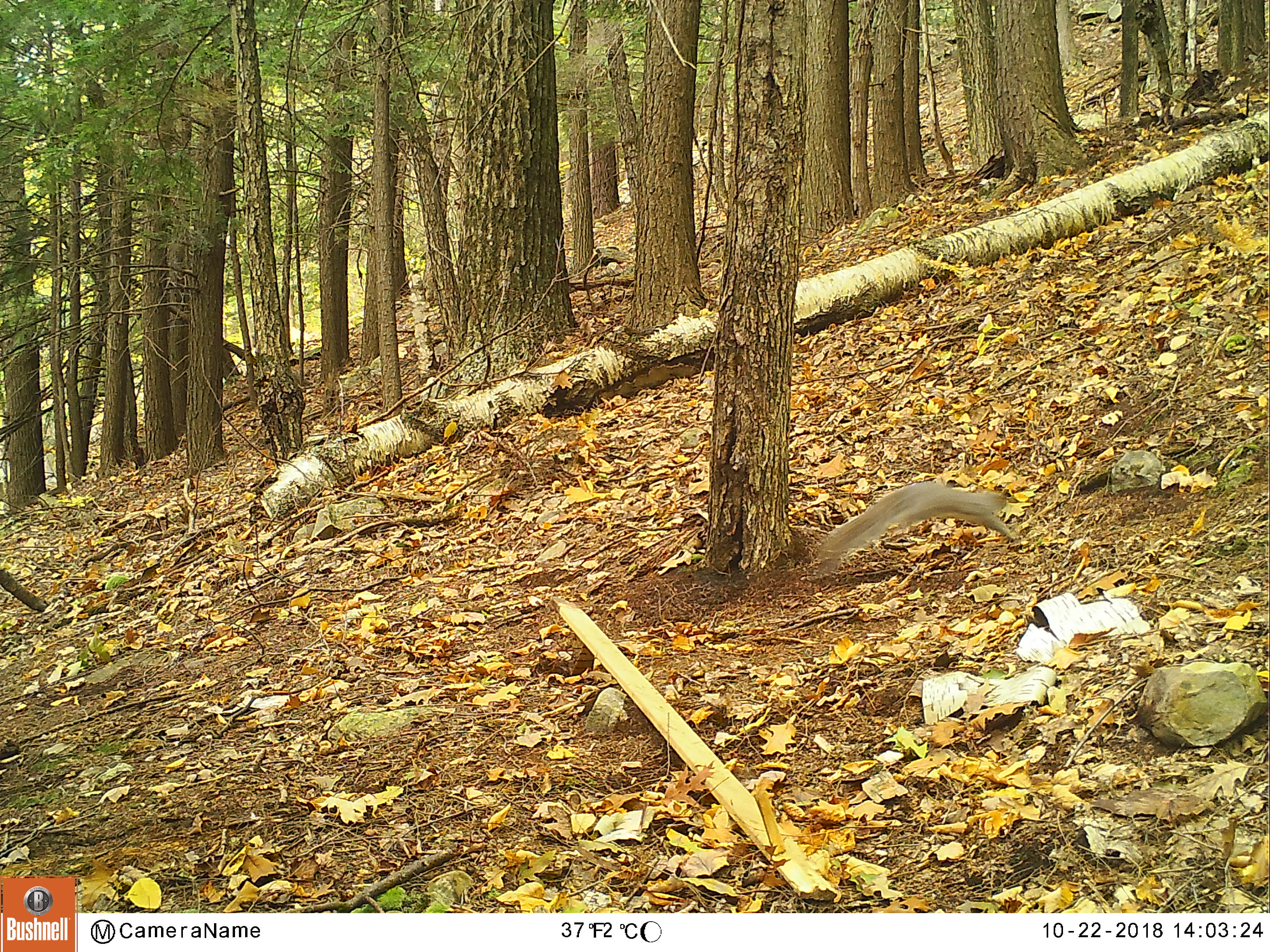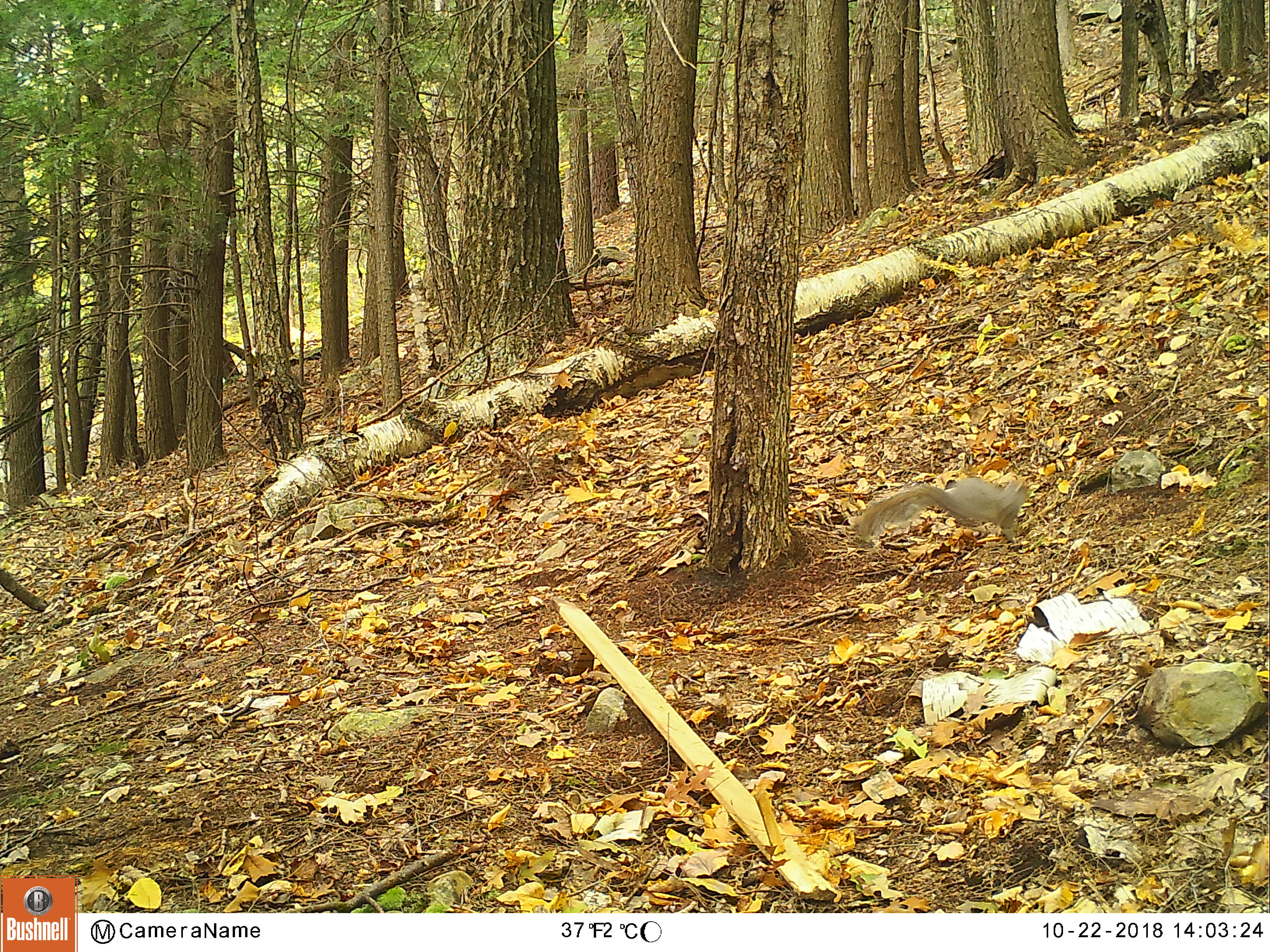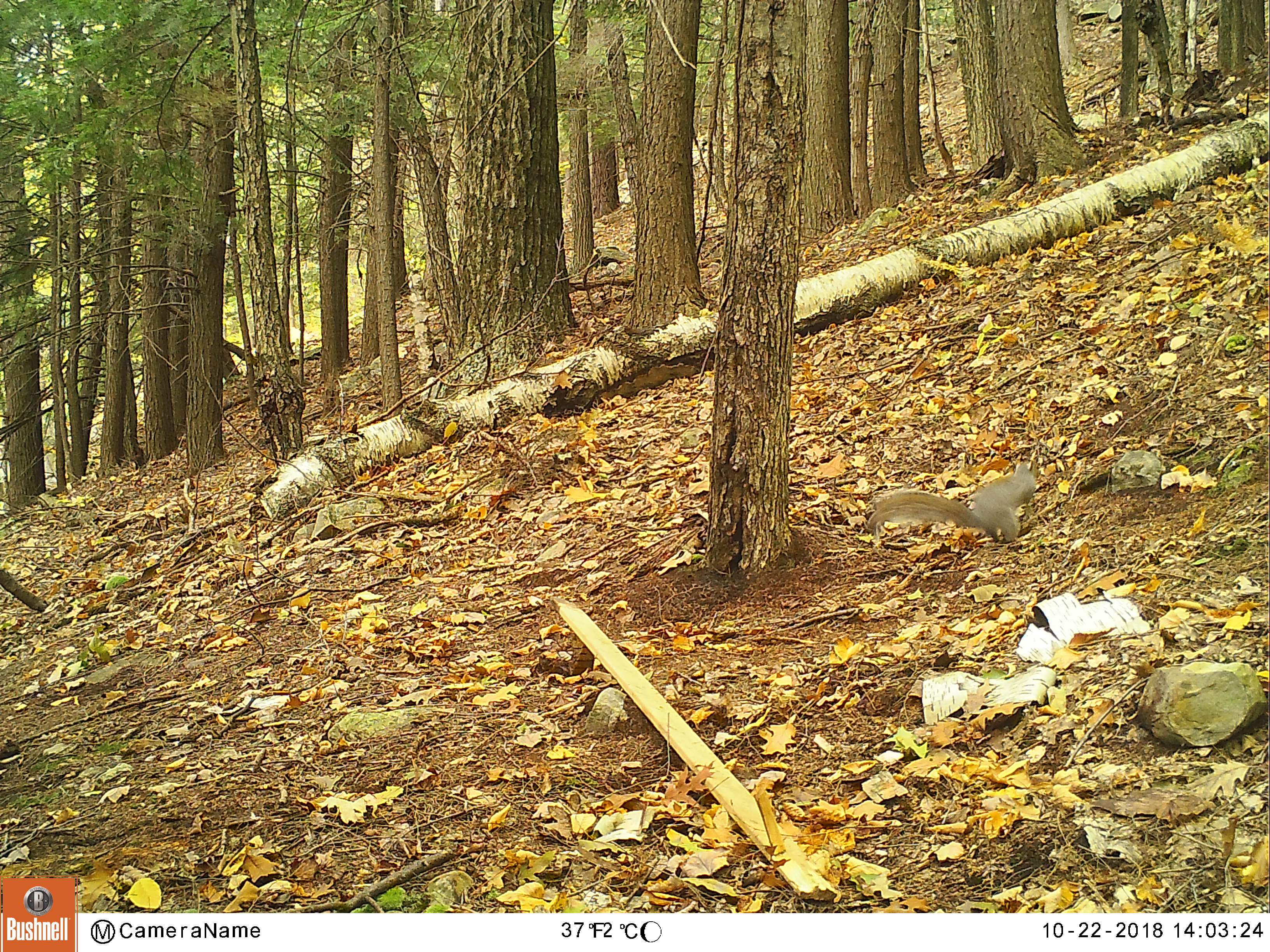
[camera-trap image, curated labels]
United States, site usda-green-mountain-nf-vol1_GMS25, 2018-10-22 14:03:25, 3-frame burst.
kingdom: Animalia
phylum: Chordata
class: Mammalia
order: Rodentia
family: Sciuridae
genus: Sciurus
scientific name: Sciurus carolinensis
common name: gray squirrel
Gray squirrel (Sciurus carolinensis).